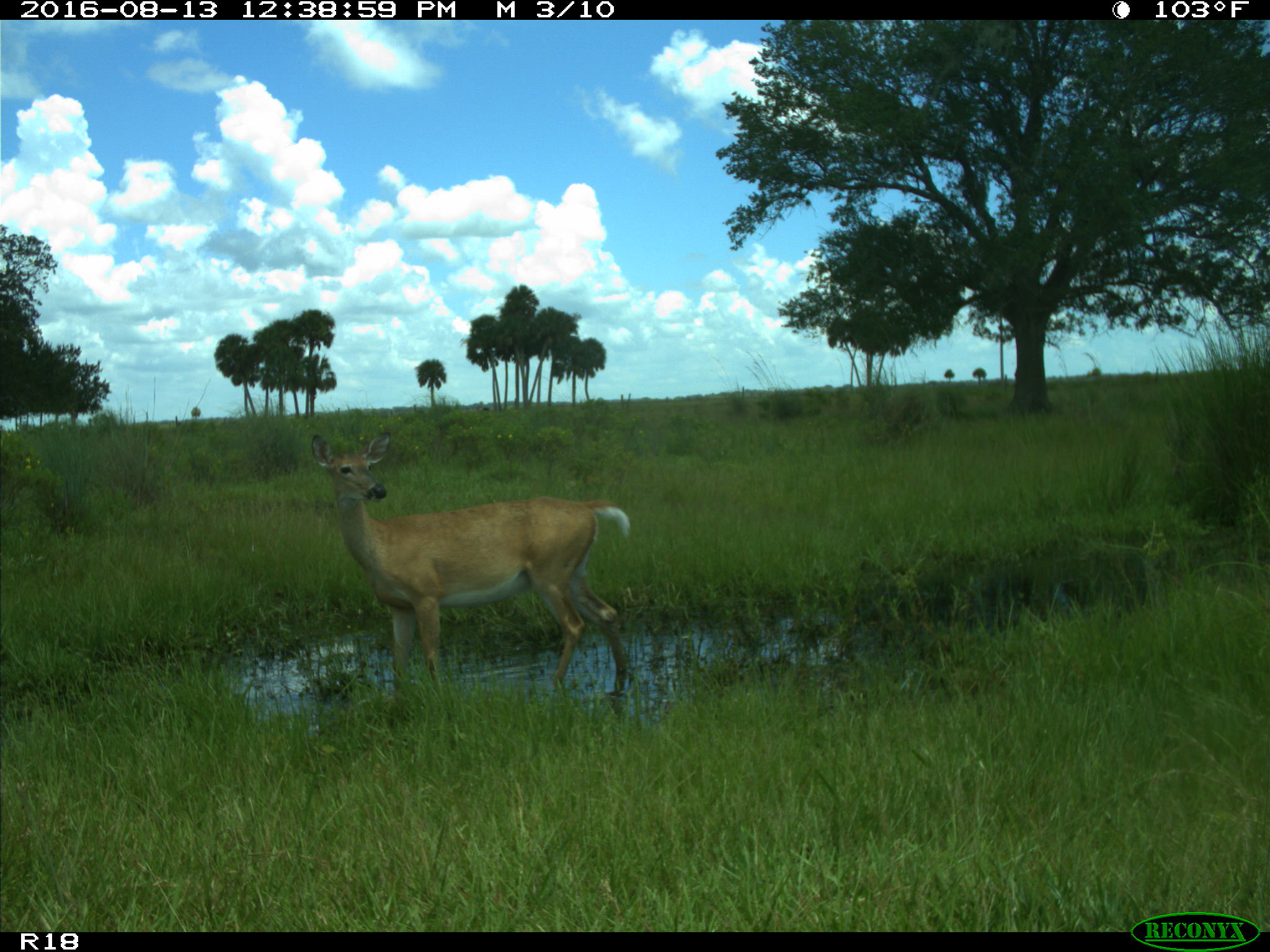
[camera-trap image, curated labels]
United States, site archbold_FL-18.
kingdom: Animalia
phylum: Chordata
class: Mammalia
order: Artiodactyla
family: Cervidae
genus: Odocoileus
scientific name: Odocoileus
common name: deer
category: unidentified deer